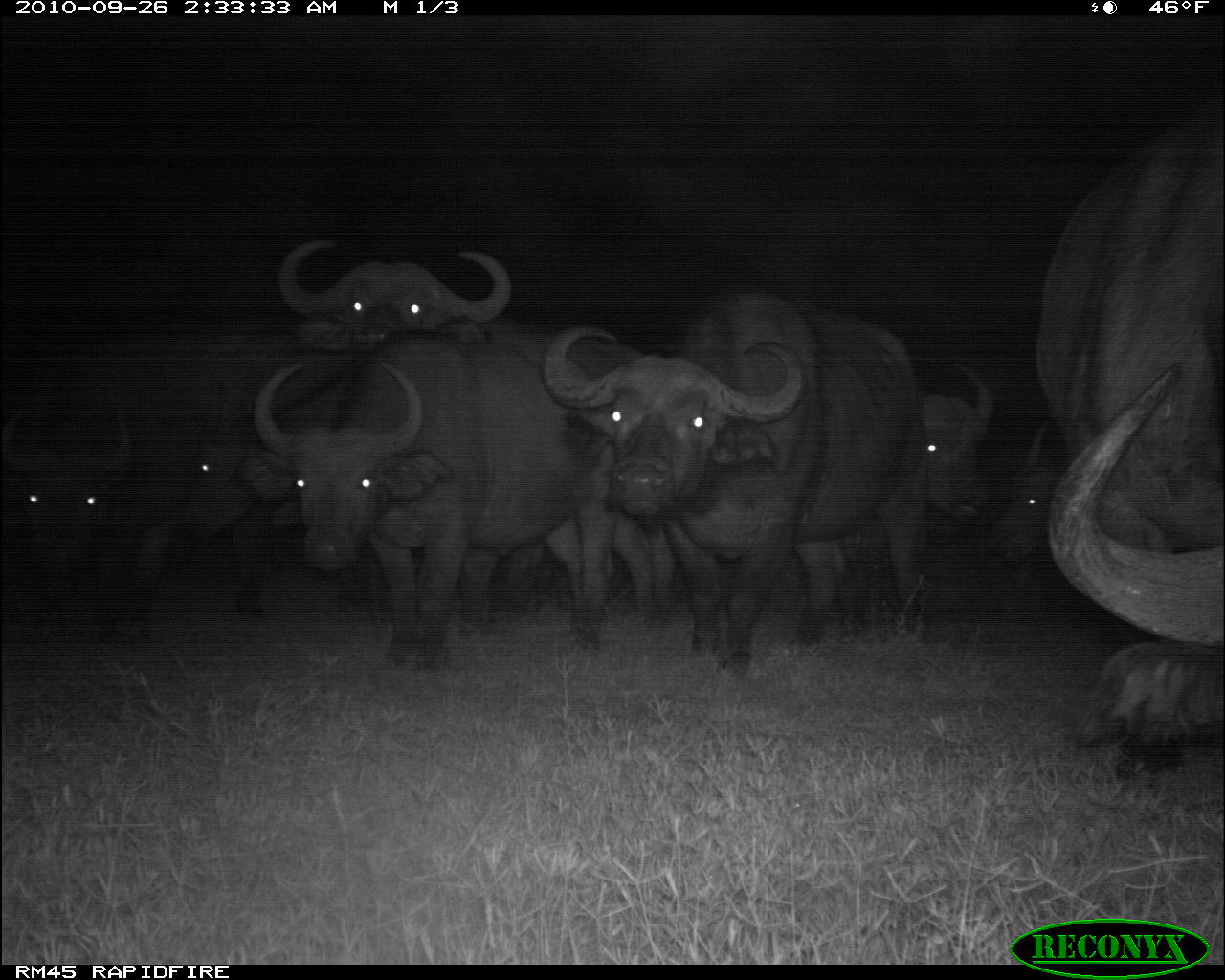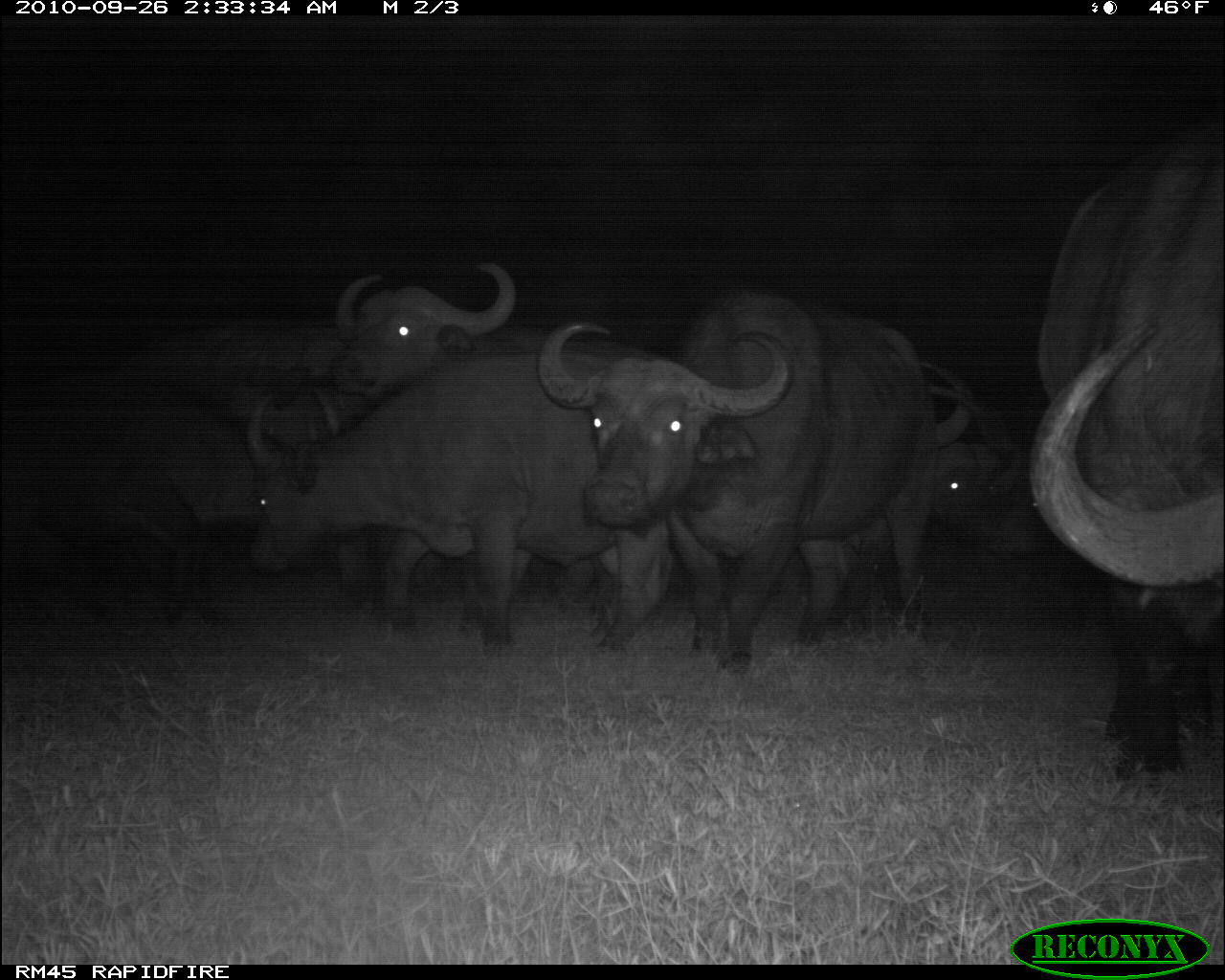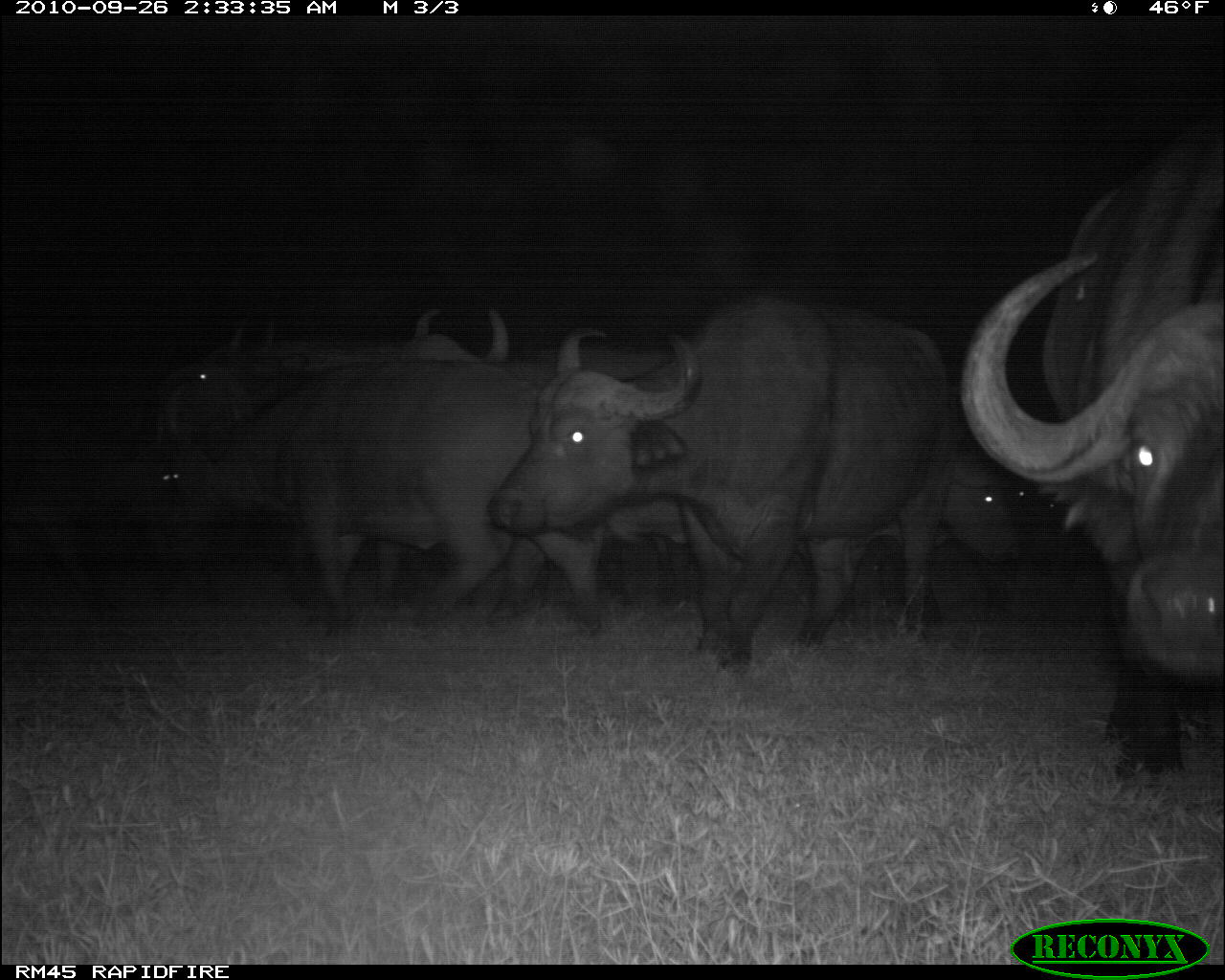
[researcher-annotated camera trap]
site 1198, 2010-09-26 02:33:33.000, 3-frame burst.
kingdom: Animalia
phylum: Chordata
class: Mammalia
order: Artiodactyla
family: Bovidae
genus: Syncerus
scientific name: Syncerus caffer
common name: african buffalo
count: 8